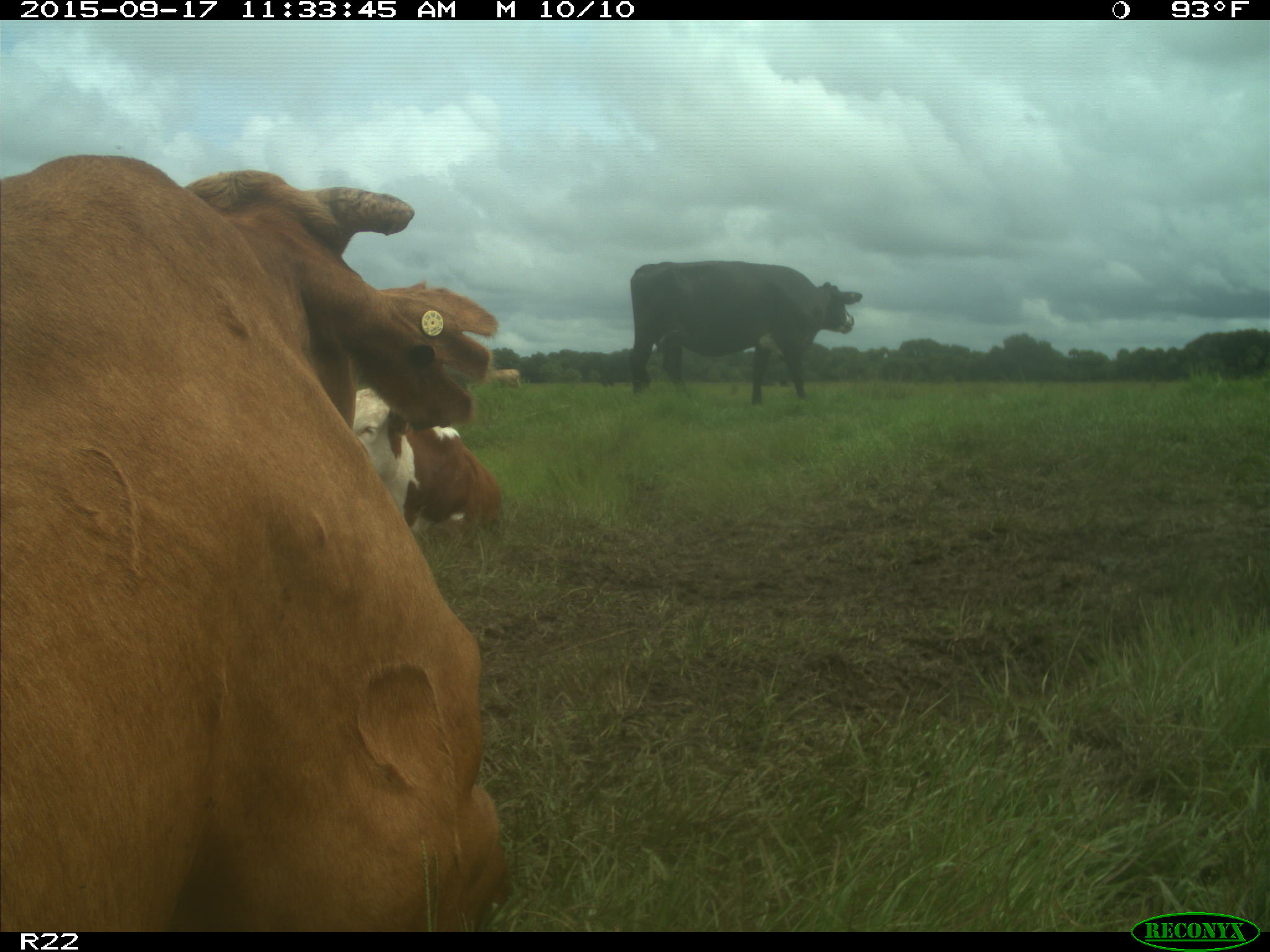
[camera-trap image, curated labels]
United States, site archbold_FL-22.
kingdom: Animalia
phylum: Chordata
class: Mammalia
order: Artiodactyla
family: Bovidae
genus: Bos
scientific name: Bos taurus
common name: domestic cow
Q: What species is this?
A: Bos taurus (domestic cow).